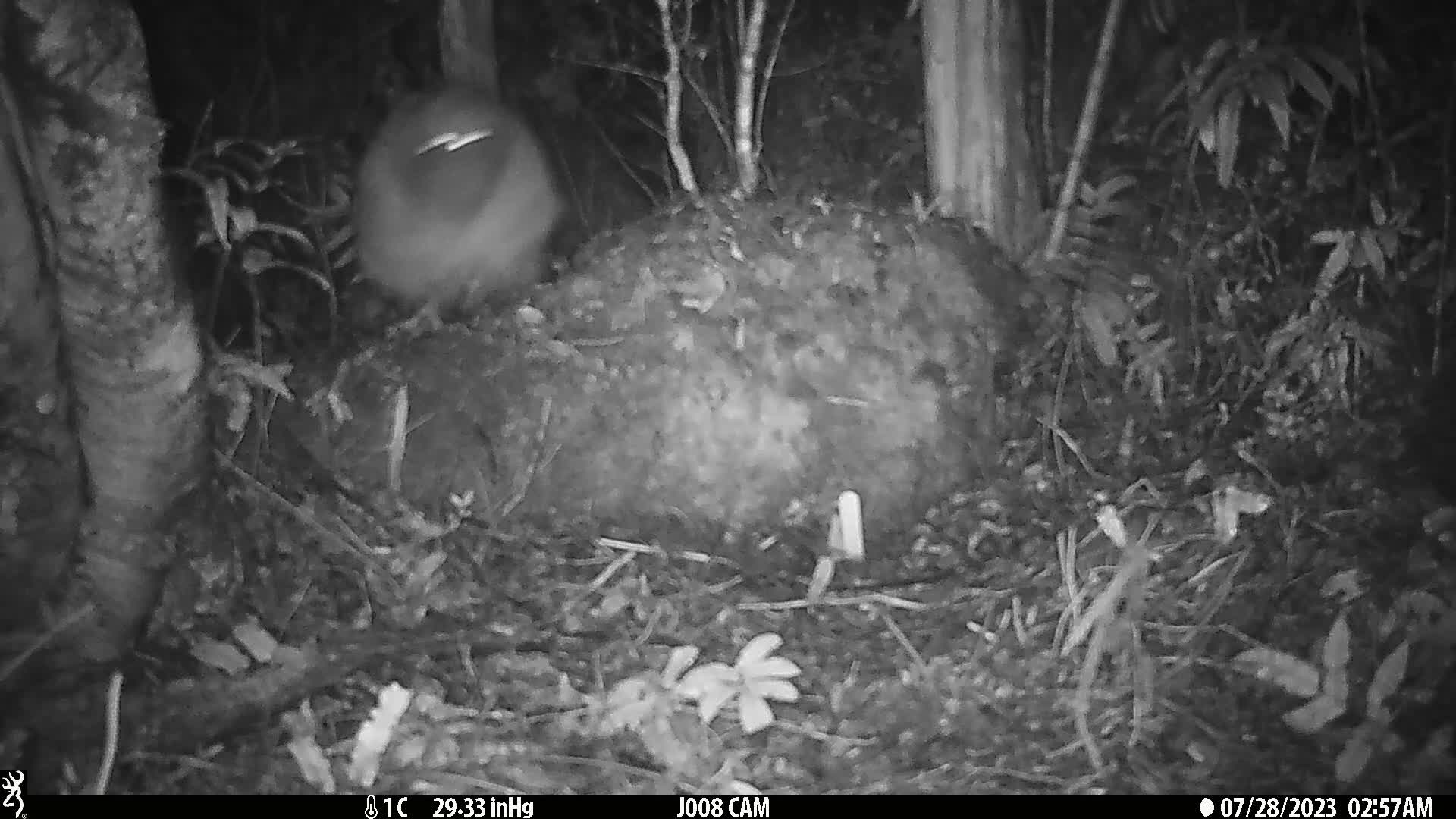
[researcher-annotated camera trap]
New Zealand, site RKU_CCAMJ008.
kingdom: Animalia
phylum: Chordata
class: Aves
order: Apterygiformes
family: Apterygidae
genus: Apteryx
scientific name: Apteryx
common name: kiwi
Kiwi (Apteryx).